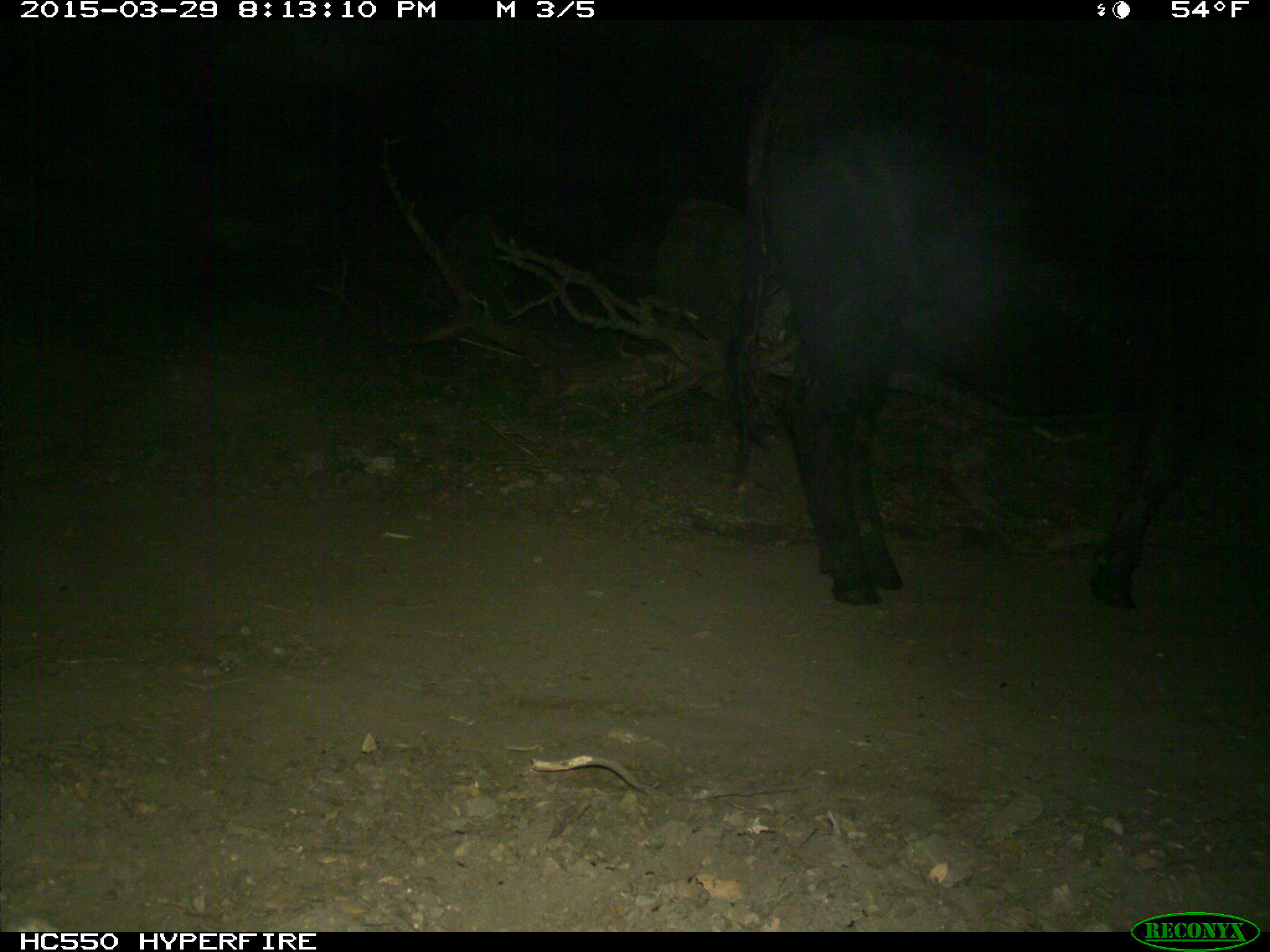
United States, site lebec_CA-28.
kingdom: Animalia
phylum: Chordata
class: Mammalia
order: Artiodactyla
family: Bovidae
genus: Bos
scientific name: Bos taurus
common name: domestic cow